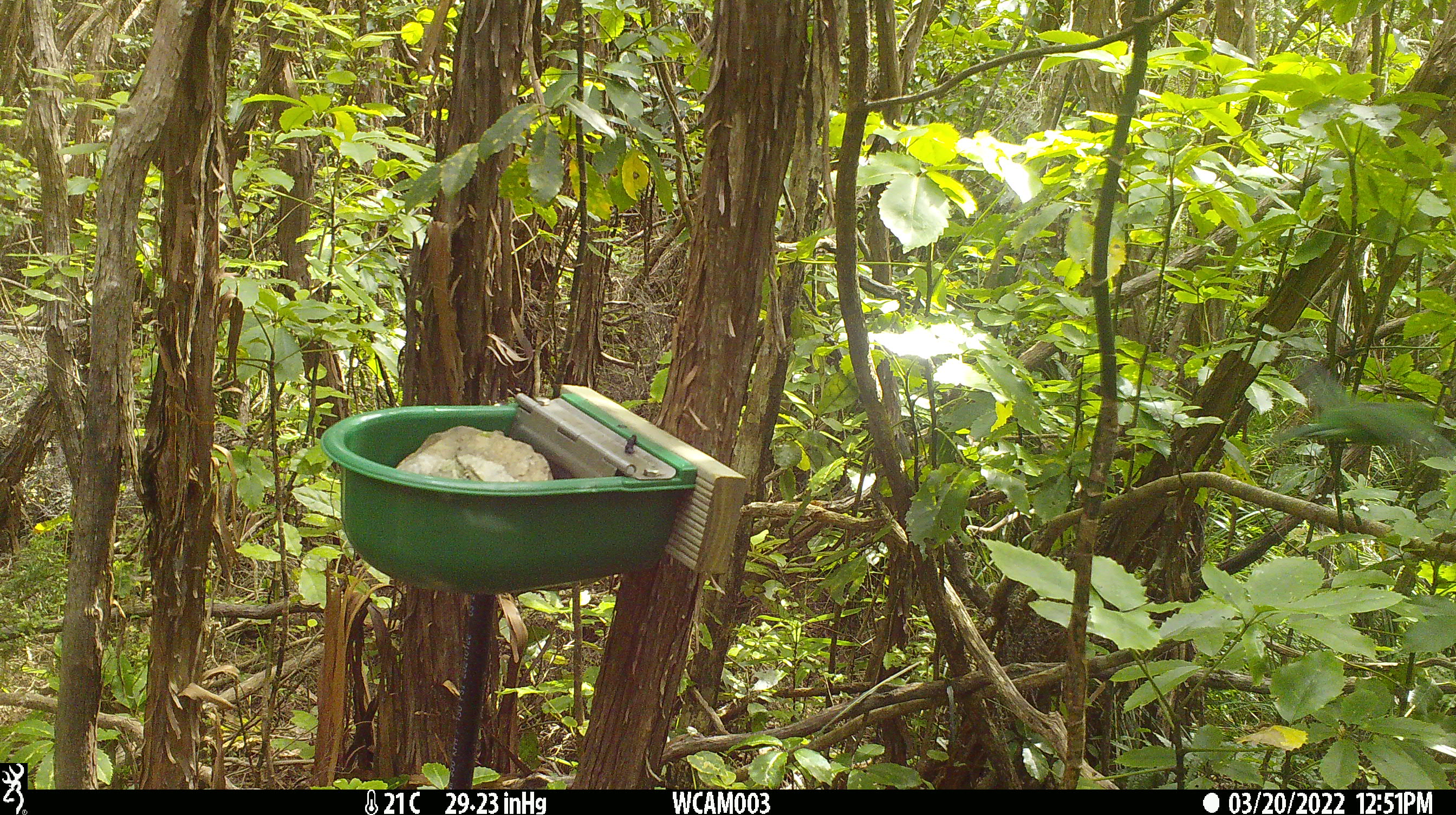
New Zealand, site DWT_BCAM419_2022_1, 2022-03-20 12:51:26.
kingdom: Animalia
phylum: Chordata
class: Aves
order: Psittaciformes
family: Psittaculidae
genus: Cyanoramphus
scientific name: Cyanoramphus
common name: parakeet